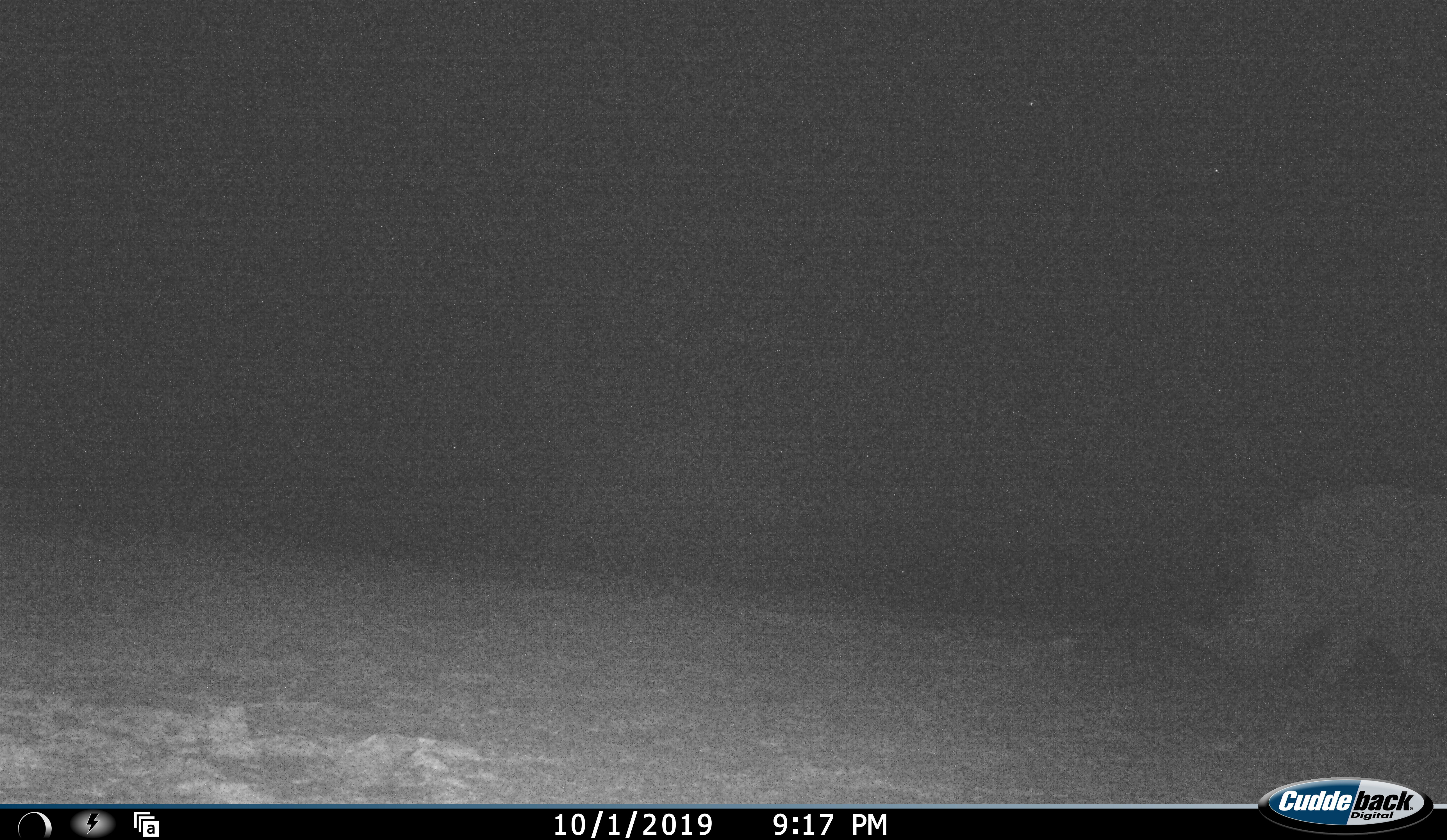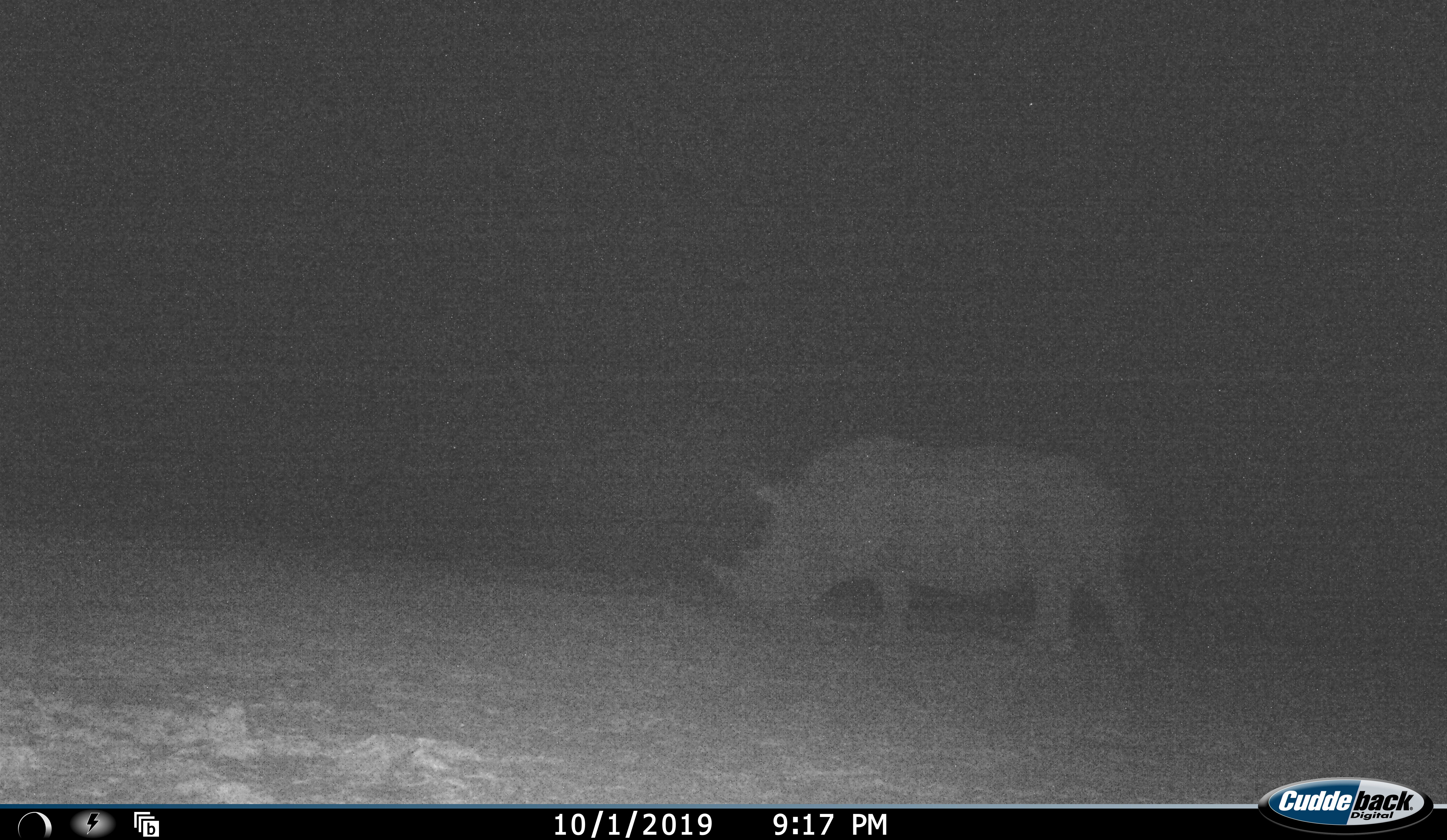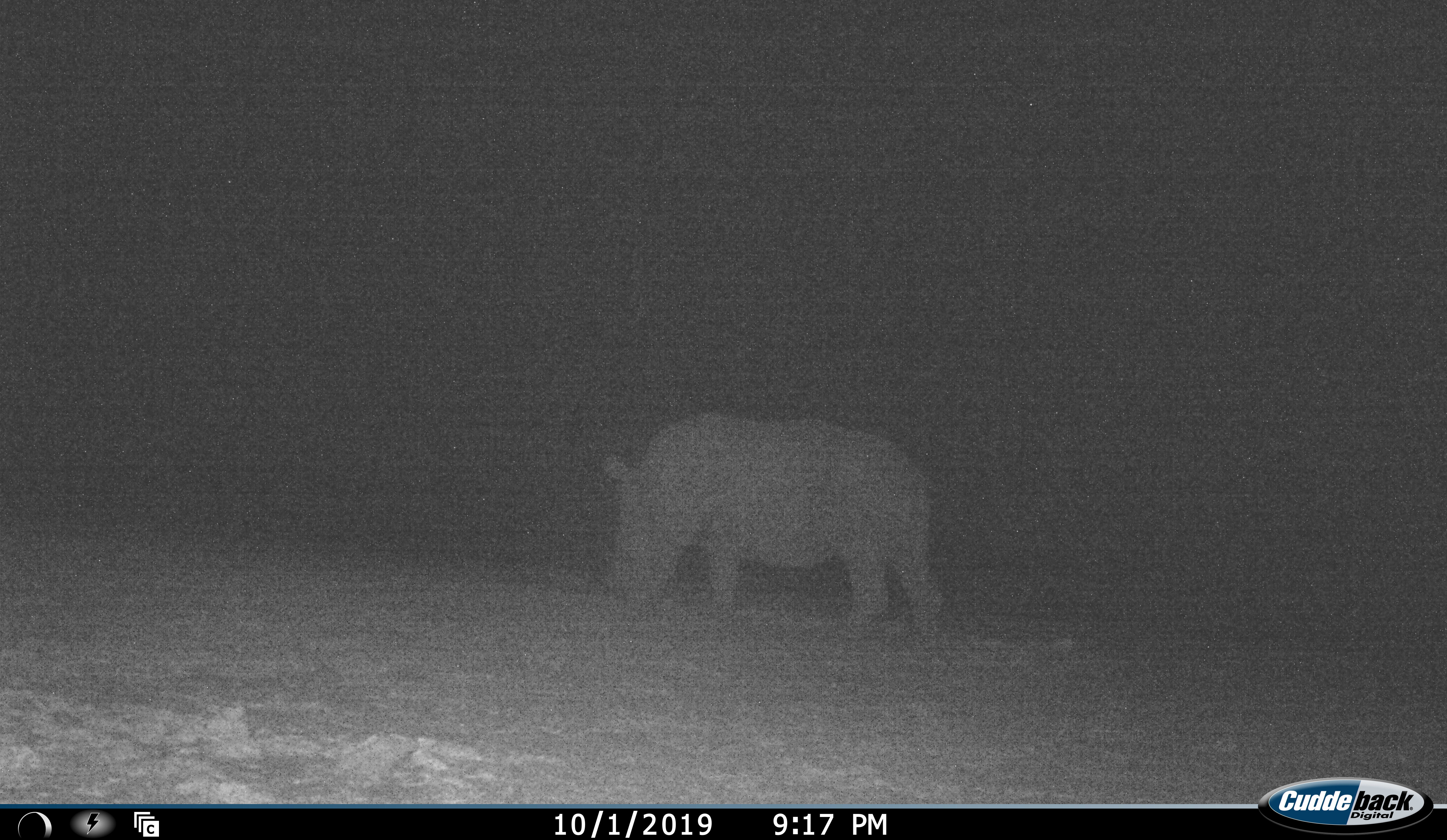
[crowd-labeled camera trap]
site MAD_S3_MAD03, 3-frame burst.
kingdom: Animalia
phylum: Chordata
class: Mammalia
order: Perissodactyla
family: Rhinocerotidae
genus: Ceratotherium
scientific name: Ceratotherium simum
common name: white rhinoceros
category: rhinoceroswhite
Rhinoceroswhite (white rhinoceros) (Ceratotherium simum), count 1. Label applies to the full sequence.